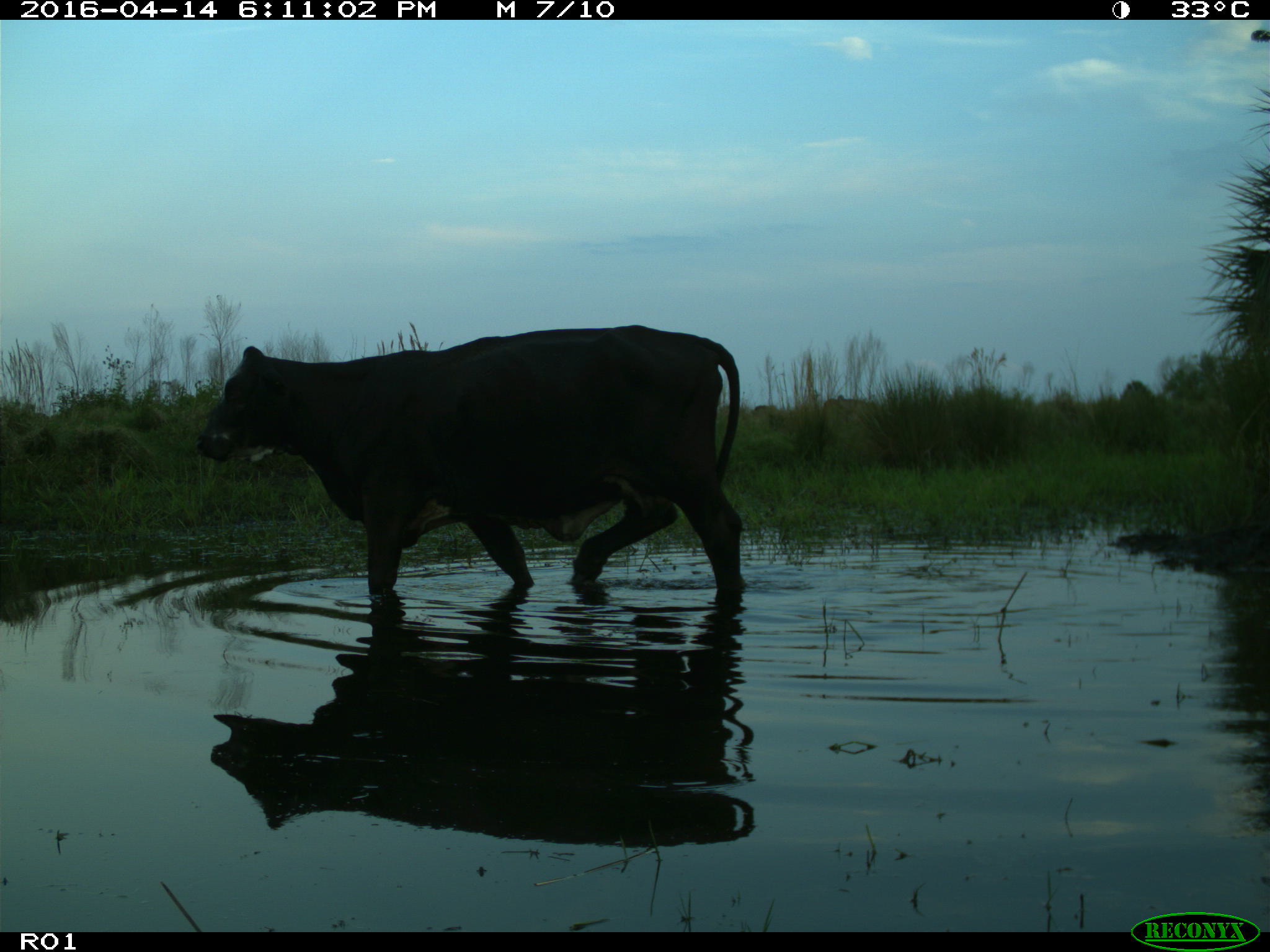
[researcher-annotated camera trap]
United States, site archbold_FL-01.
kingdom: Animalia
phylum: Chordata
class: Mammalia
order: Artiodactyla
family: Bovidae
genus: Bos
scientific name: Bos taurus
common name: domestic cow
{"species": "Bos taurus (domestic cow)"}